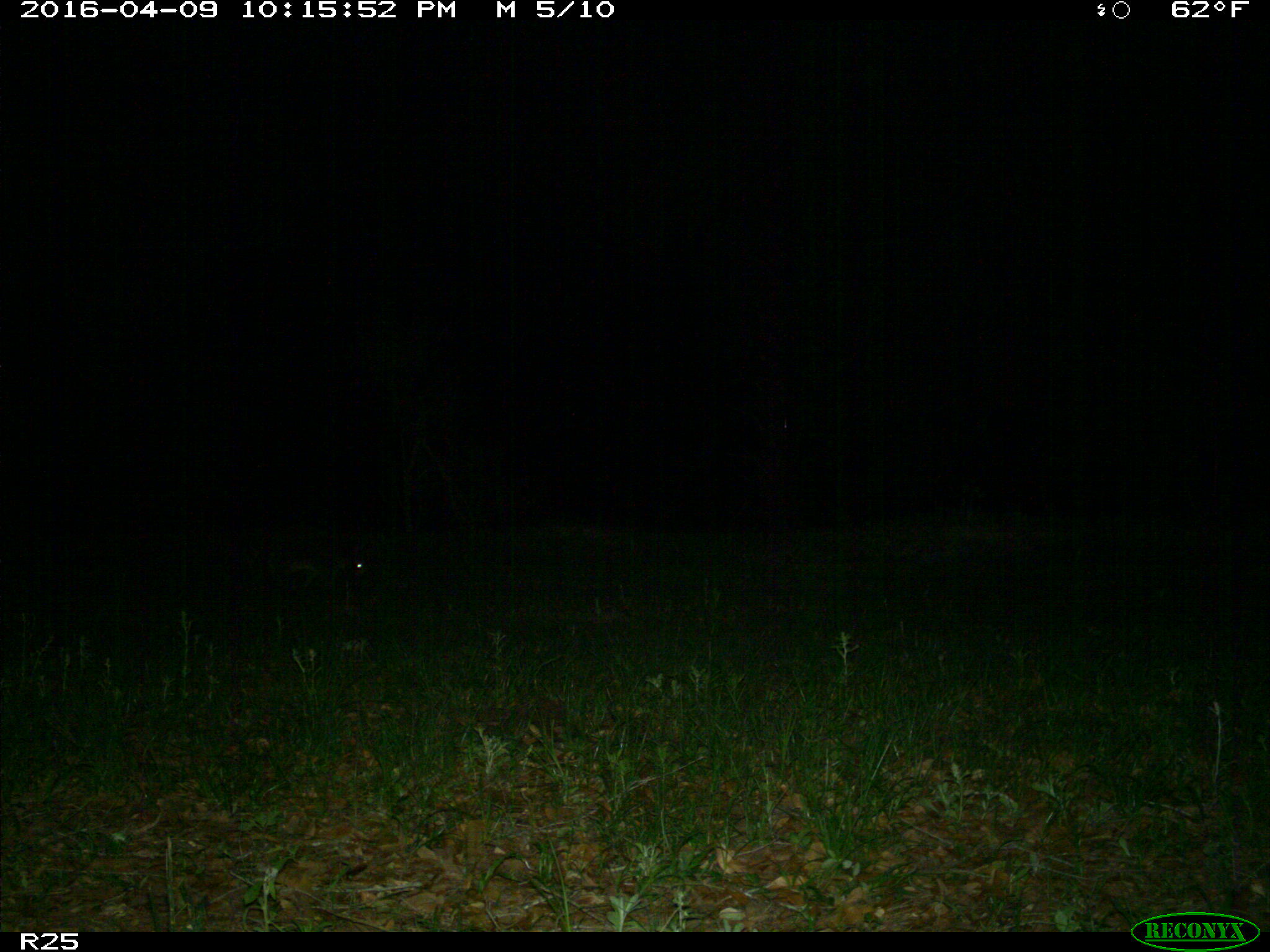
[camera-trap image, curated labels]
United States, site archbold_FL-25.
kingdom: Animalia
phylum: Chordata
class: Mammalia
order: Carnivora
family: Procyonidae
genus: Procyon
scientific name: Procyon lotor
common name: common raccoon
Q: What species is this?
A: Procyon lotor (common raccoon).